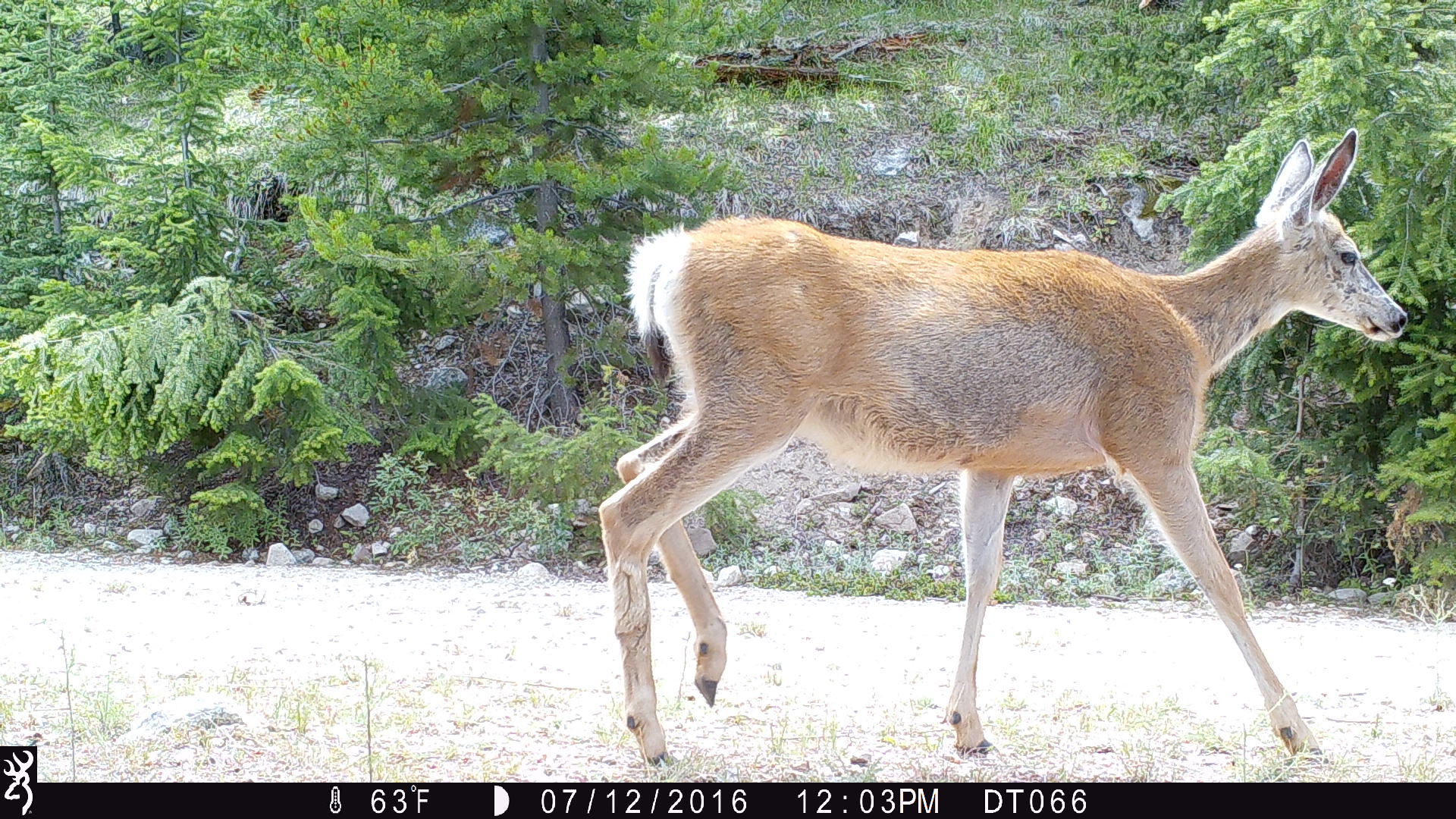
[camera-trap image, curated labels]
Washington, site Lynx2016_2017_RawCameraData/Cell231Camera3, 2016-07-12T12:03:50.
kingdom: Animalia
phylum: Chordata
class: Mammalia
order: Artiodactyla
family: Cervidae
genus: Odocoileus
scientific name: Odocoileus hemionus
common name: mule deer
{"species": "Odocoileus hemionus (mule deer)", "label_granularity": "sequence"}